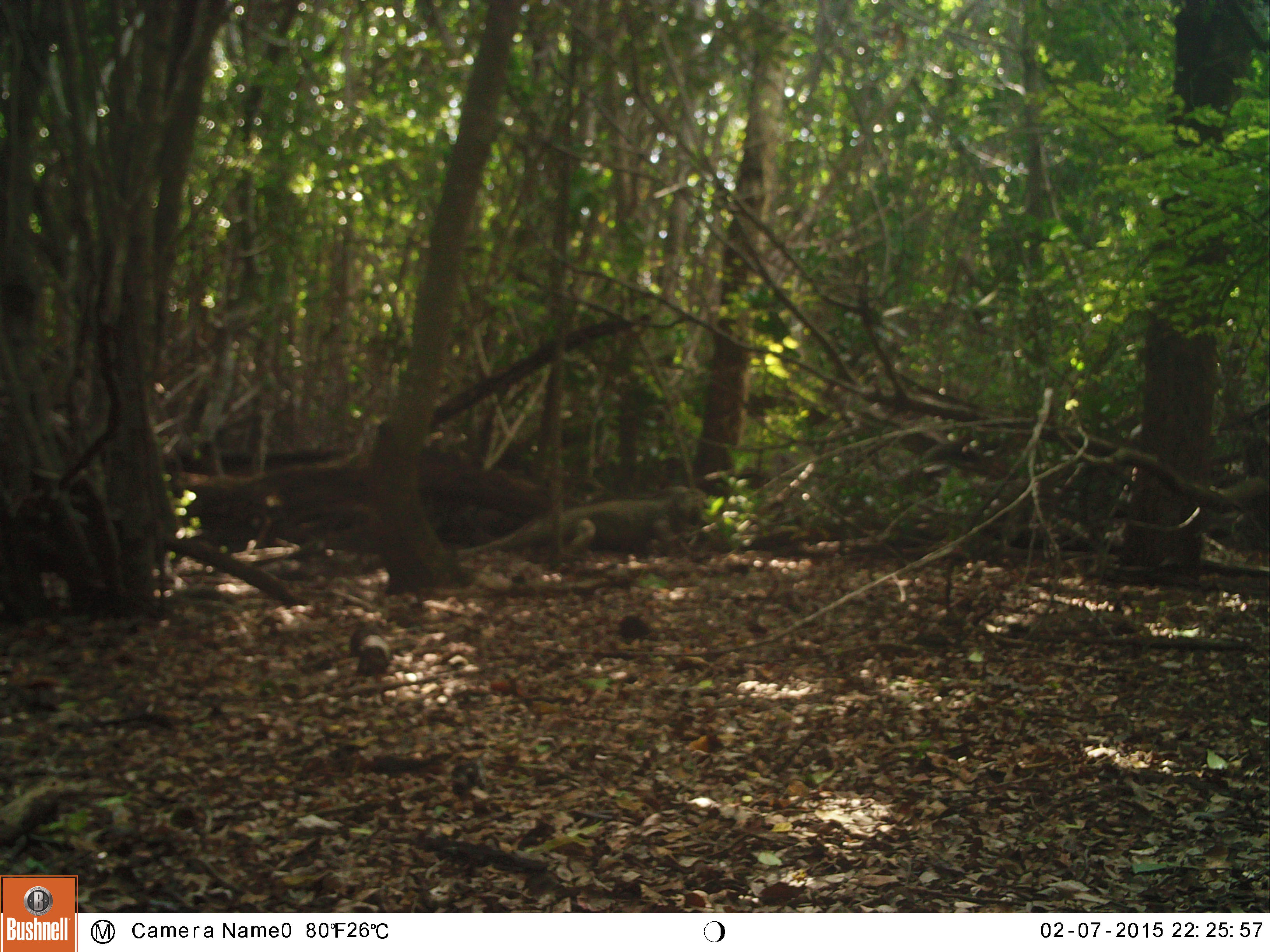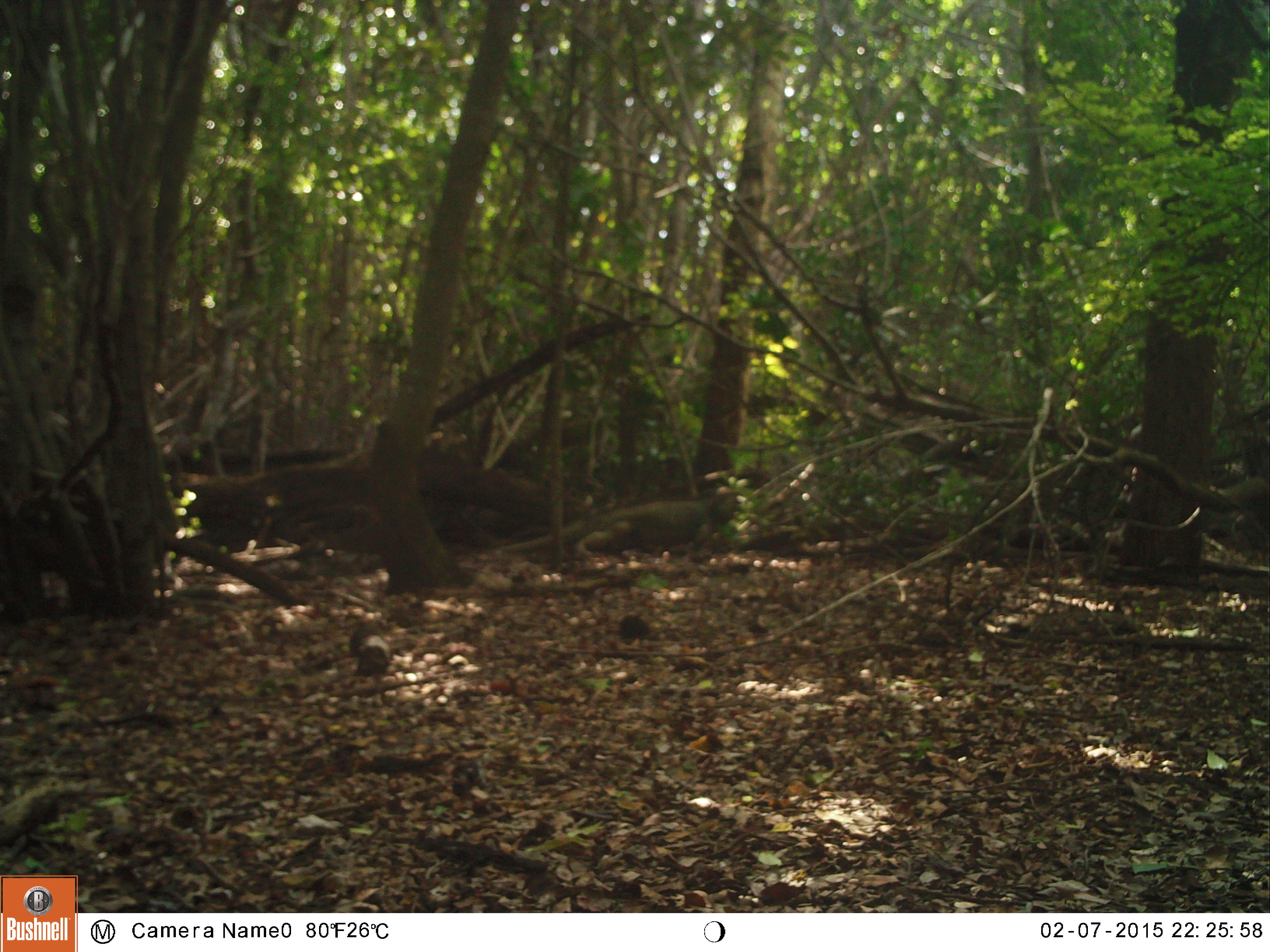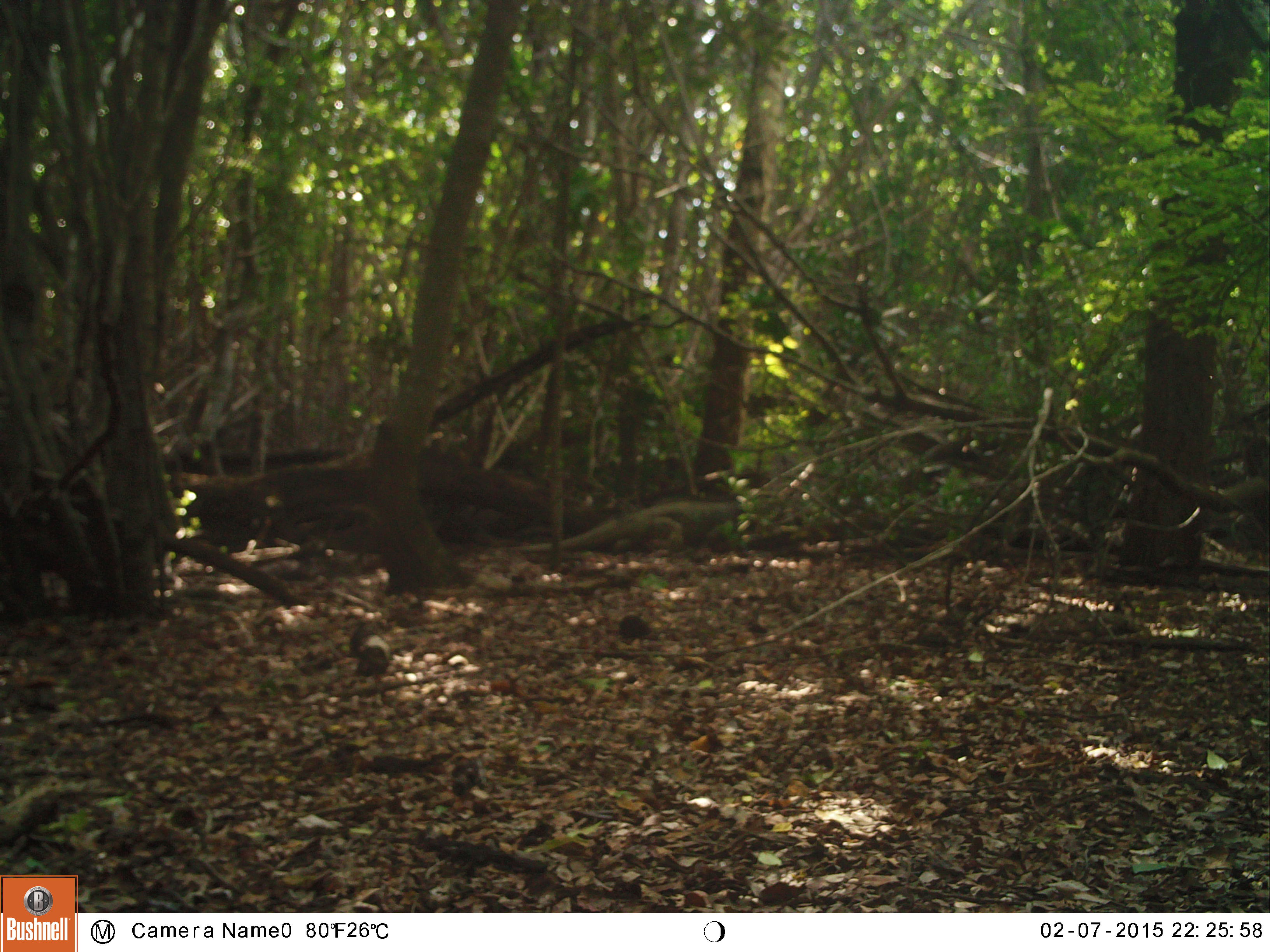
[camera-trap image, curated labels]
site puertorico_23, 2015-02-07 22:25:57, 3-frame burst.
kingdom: Animalia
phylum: Chordata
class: Reptilia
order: Squamata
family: Iguanidae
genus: Iguana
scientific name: Iguana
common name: typical iguanas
Iguana (typical iguanas).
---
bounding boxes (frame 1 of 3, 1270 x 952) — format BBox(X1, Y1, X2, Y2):
iguana: BBox(458, 478, 714, 558)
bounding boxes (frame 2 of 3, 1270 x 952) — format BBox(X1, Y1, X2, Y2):
iguana: BBox(490, 486, 731, 559)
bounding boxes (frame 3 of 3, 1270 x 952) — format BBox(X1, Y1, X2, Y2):
iguana: BBox(535, 481, 791, 558)